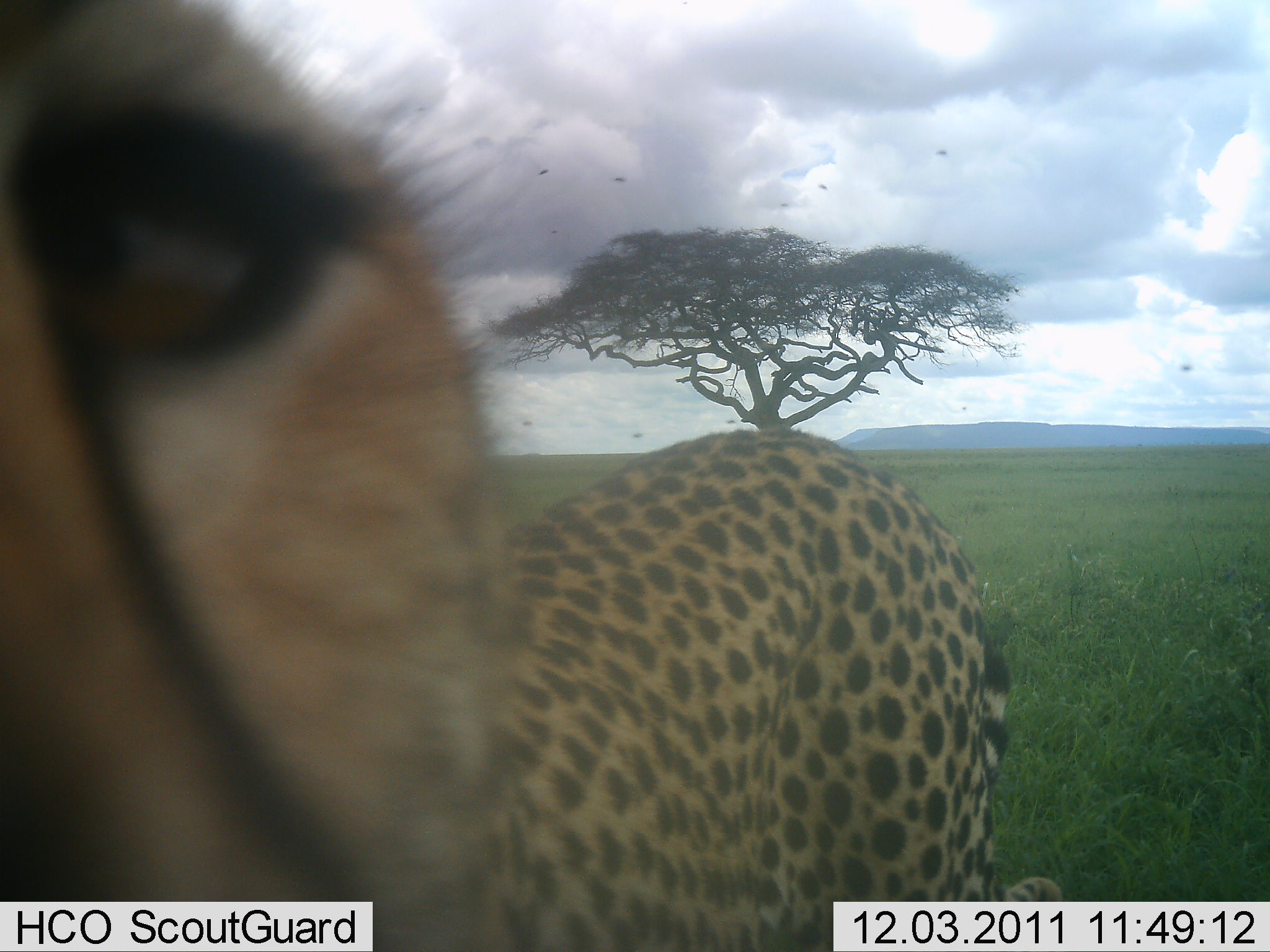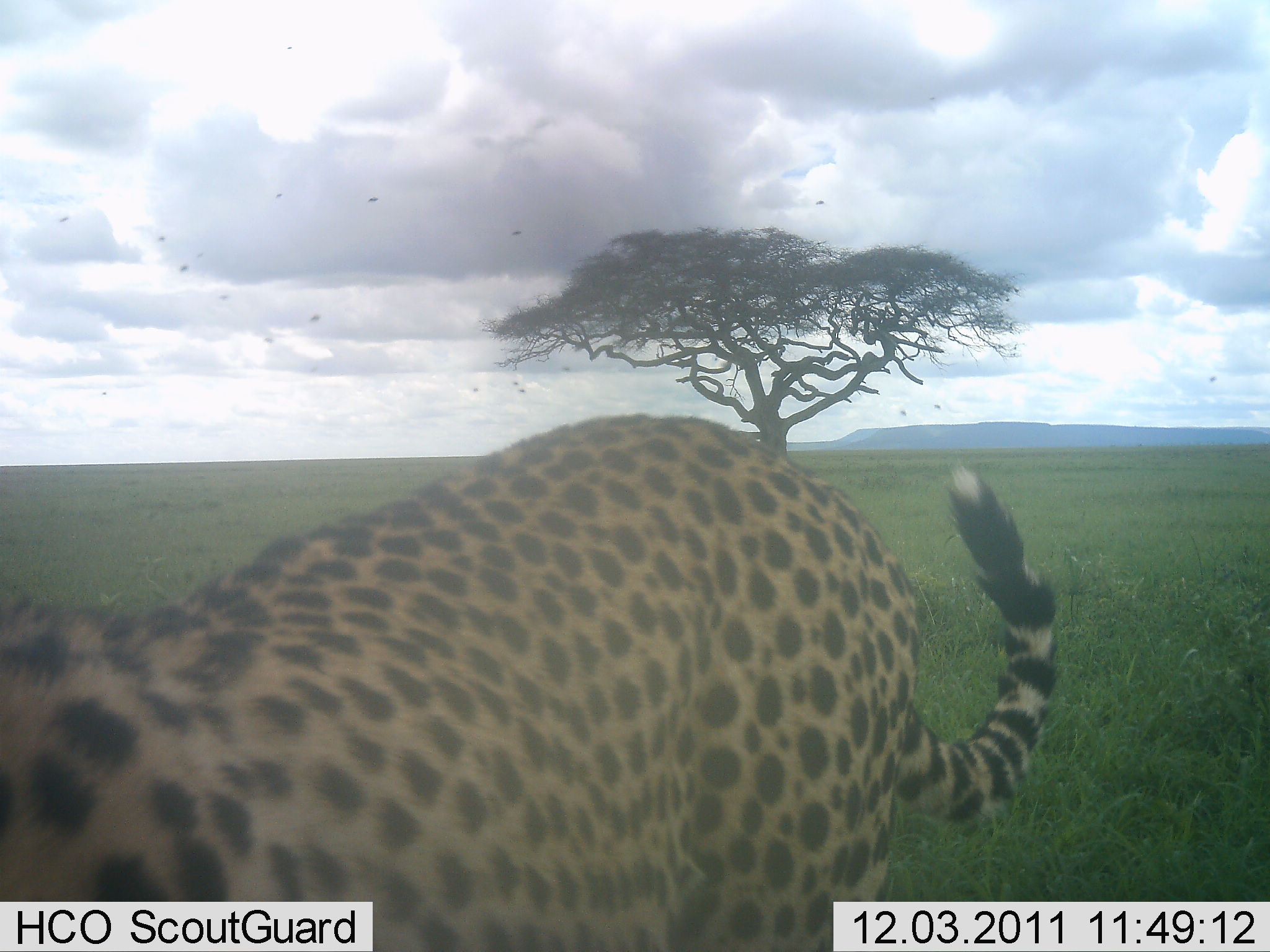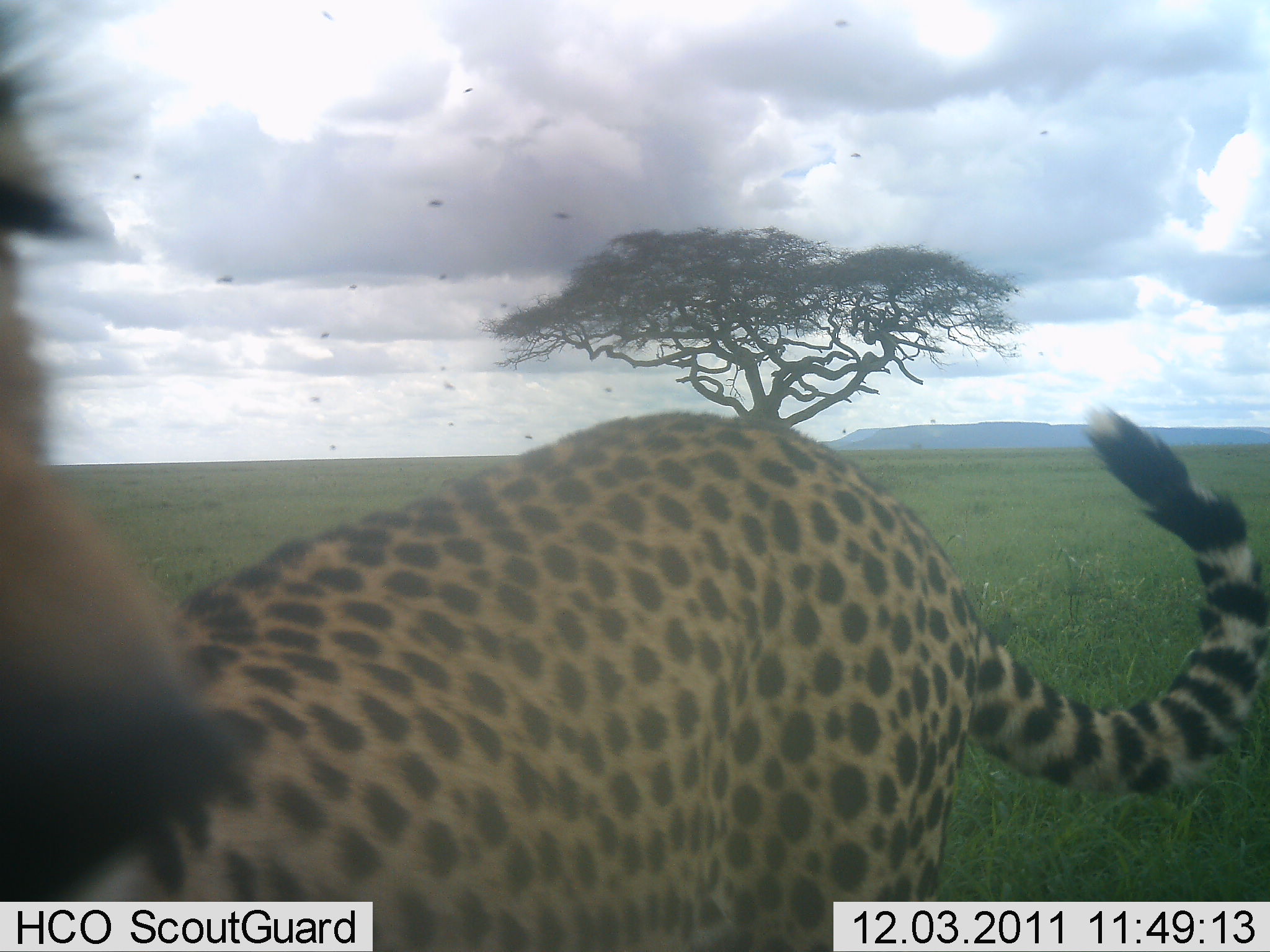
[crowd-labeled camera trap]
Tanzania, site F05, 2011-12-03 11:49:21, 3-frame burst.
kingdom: Animalia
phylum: Chordata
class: Mammalia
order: Carnivora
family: Felidae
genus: Acinonyx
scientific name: Acinonyx jubatus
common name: cheetah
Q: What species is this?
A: Cheetah (Acinonyx jubatus).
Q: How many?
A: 1.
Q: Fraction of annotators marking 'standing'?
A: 82%.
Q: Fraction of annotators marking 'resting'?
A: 0%.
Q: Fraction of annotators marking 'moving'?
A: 6%.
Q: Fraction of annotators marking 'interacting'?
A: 35%.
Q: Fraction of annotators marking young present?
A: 0%.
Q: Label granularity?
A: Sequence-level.